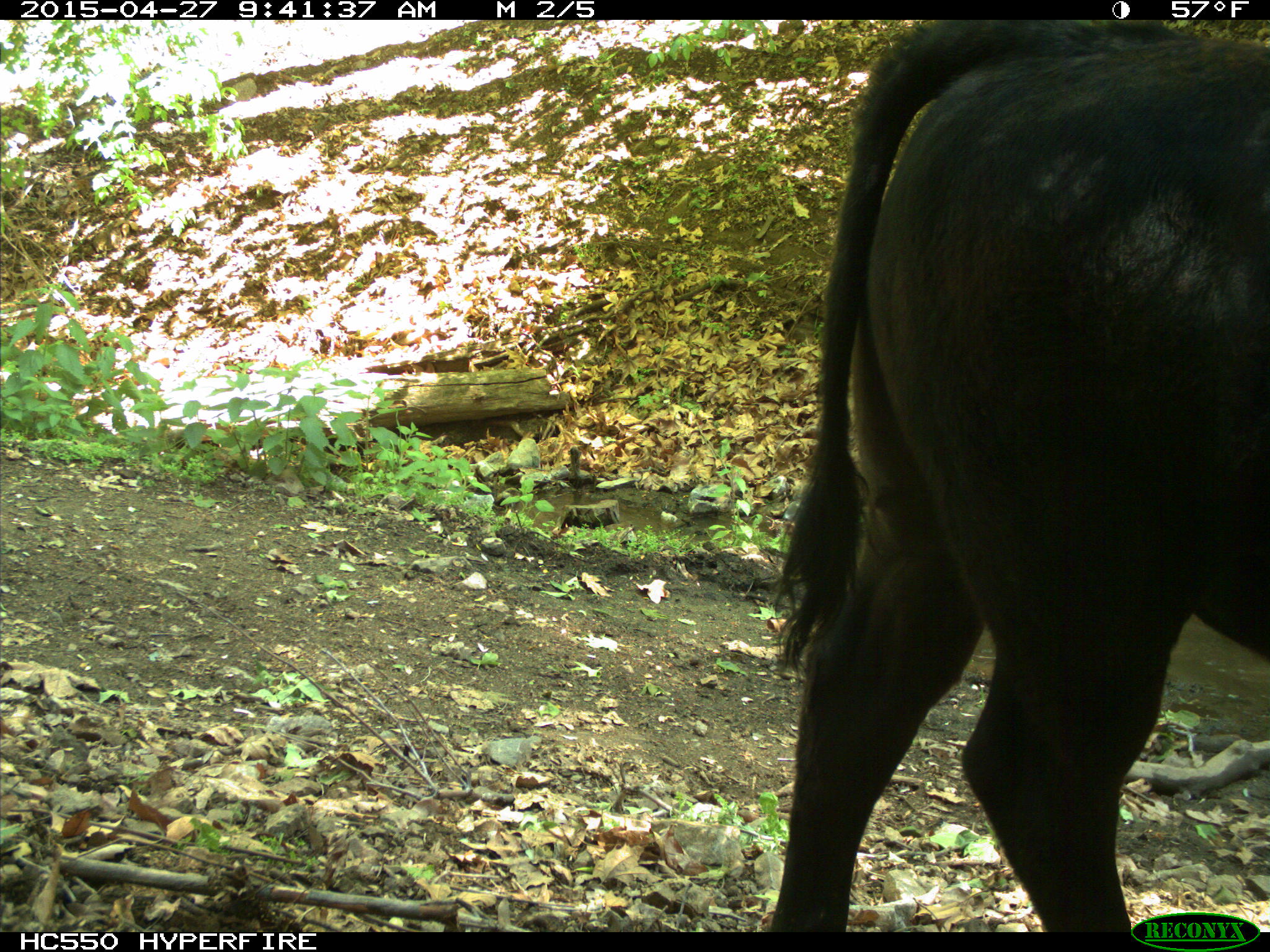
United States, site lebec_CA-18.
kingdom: Animalia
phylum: Chordata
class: Mammalia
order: Artiodactyla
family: Bovidae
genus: Bos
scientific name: Bos taurus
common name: domestic cow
Bos taurus (domestic cow).